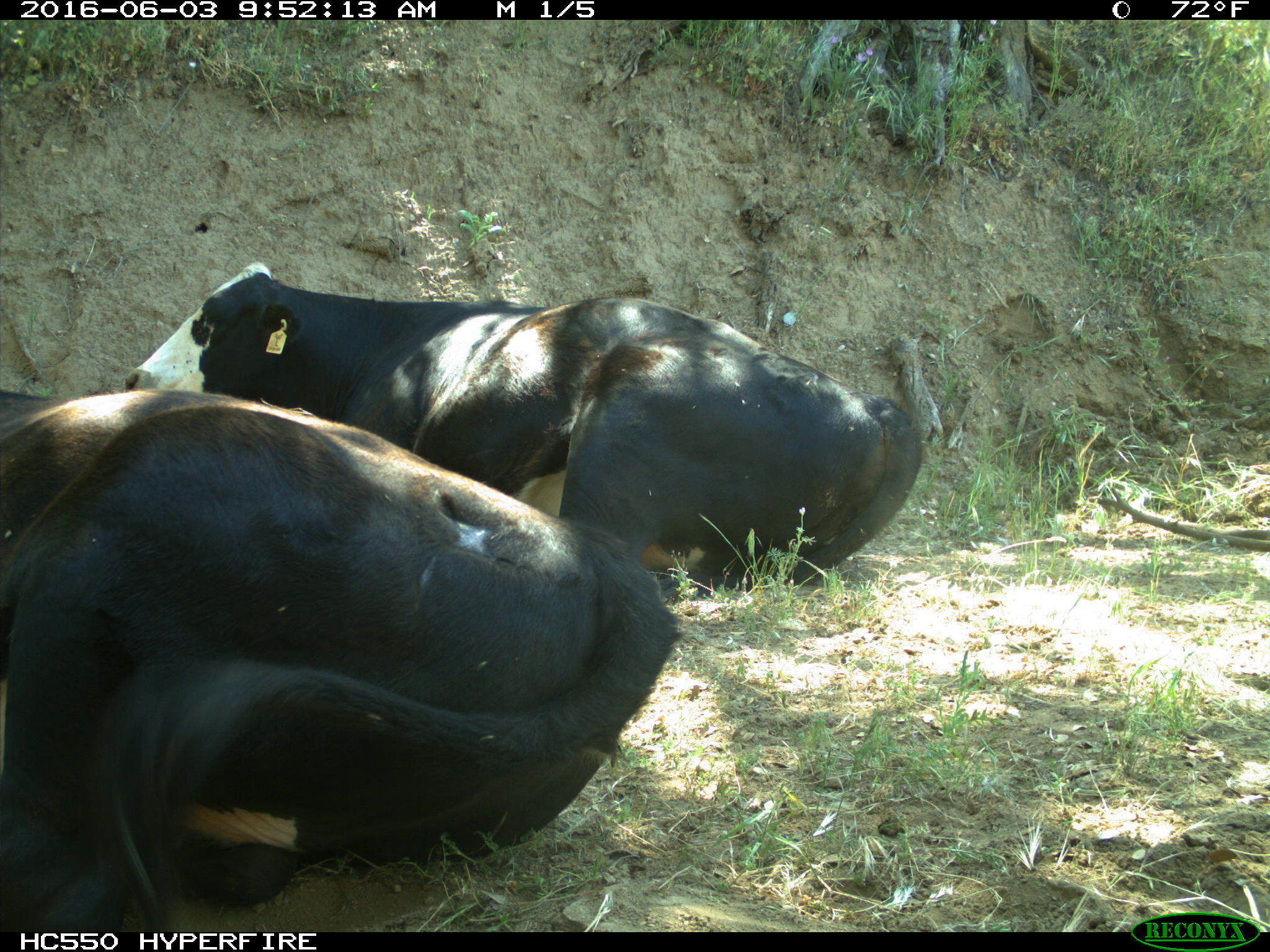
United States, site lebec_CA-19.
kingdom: Animalia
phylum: Chordata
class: Mammalia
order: Artiodactyla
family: Bovidae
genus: Bos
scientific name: Bos taurus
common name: domestic cow